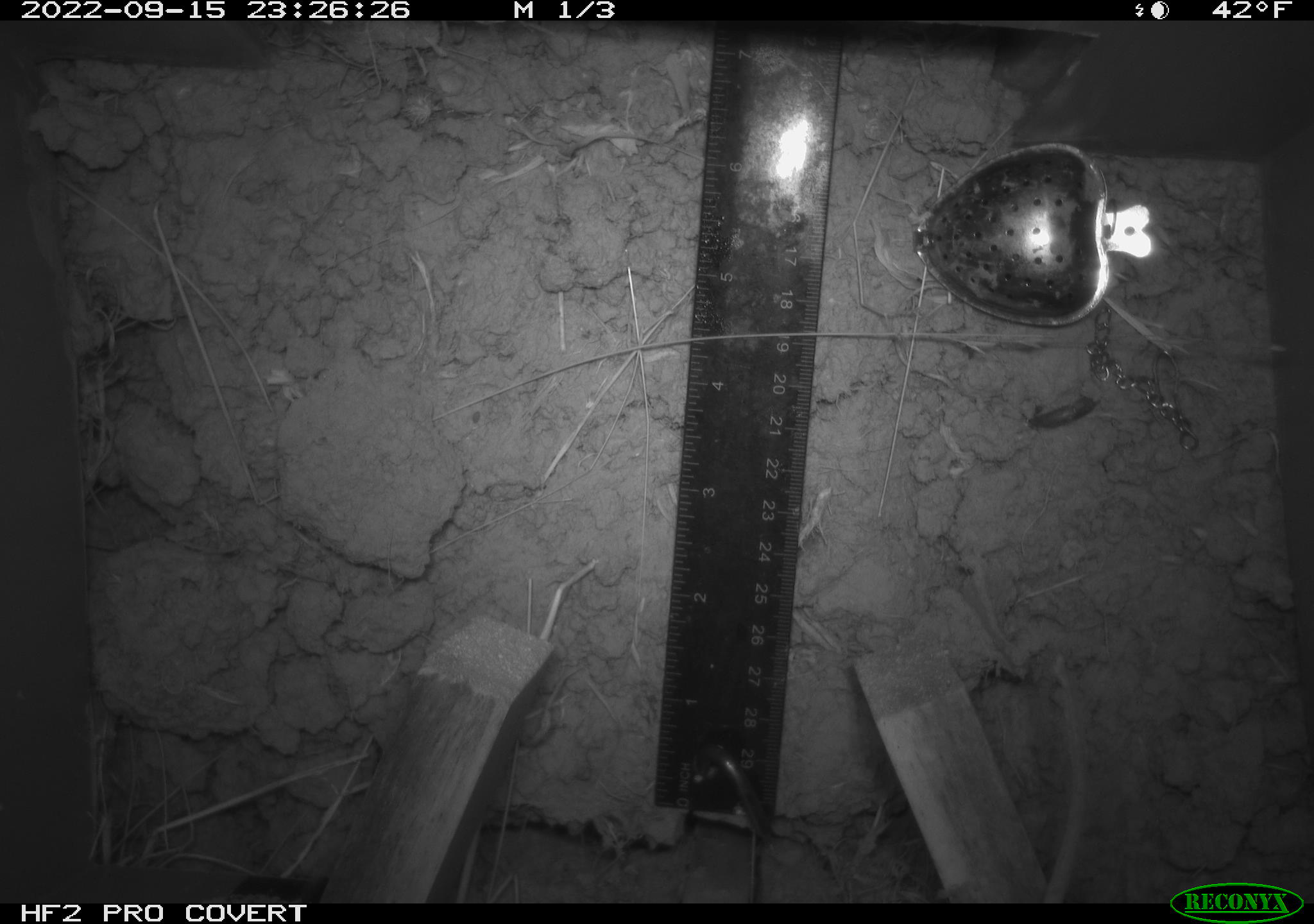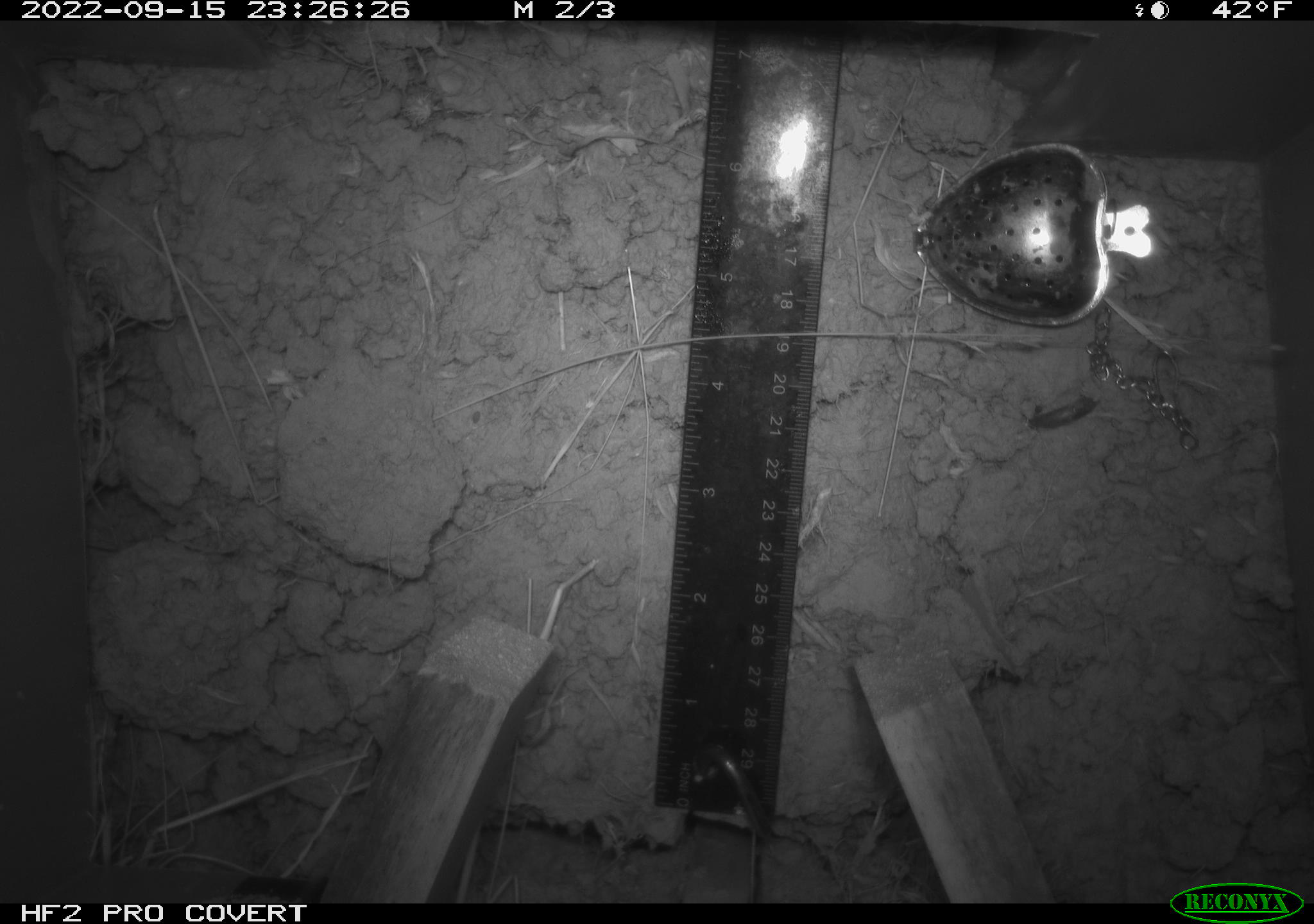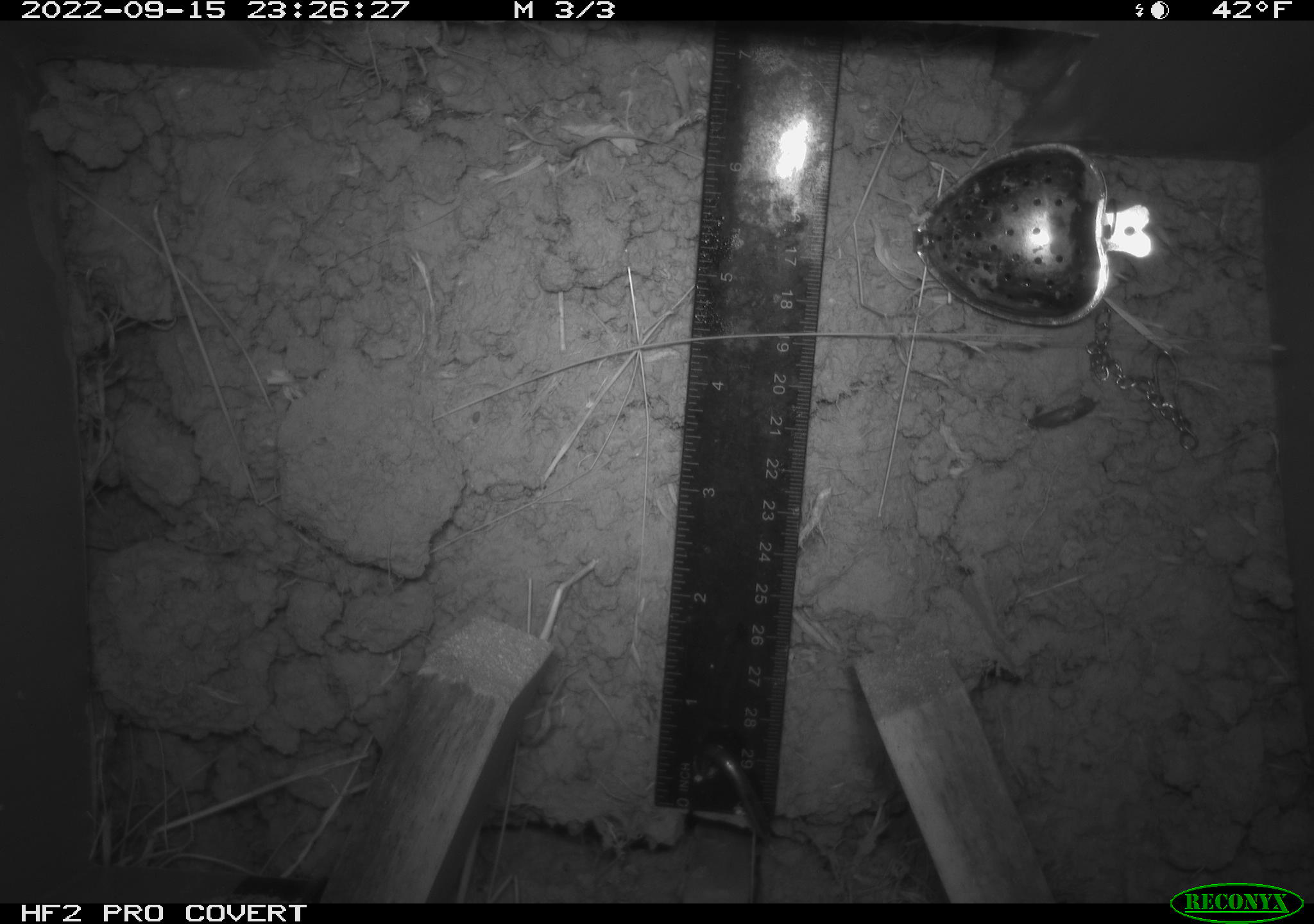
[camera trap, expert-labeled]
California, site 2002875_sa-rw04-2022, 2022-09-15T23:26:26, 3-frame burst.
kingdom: Animalia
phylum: Chordata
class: Mammalia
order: Rodentia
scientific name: Rodentia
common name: mouse species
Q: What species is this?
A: Mouse species (Rodentia).